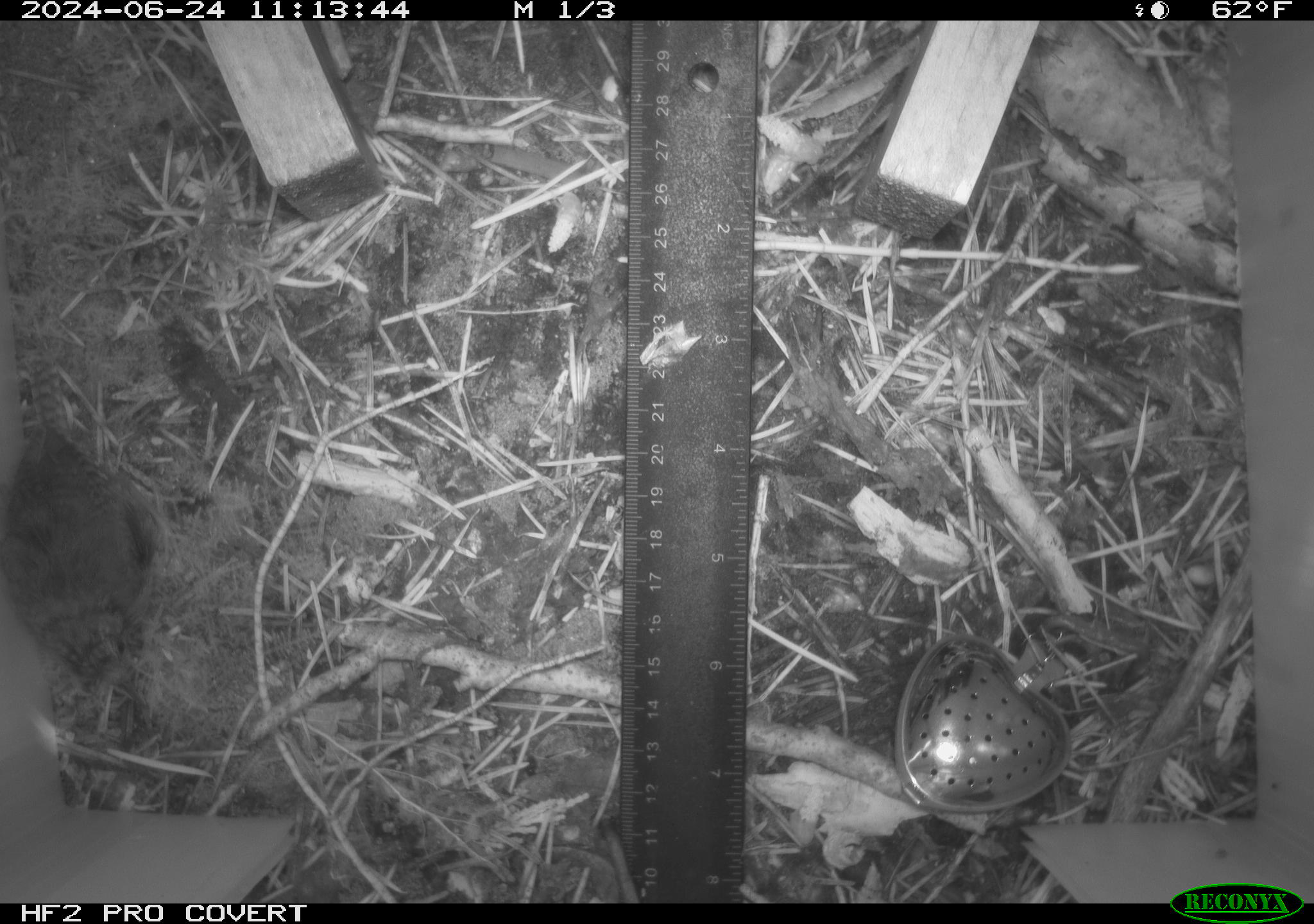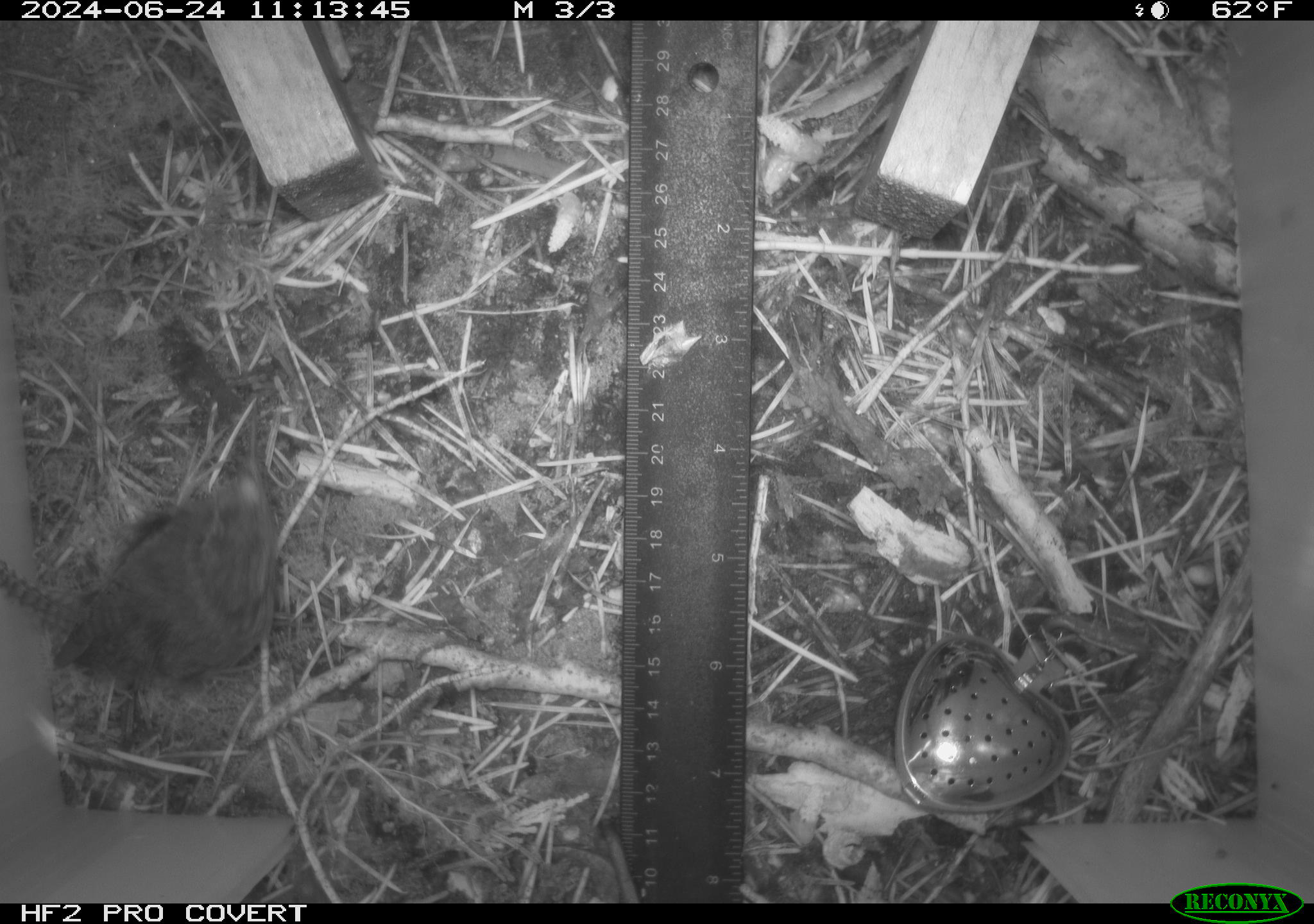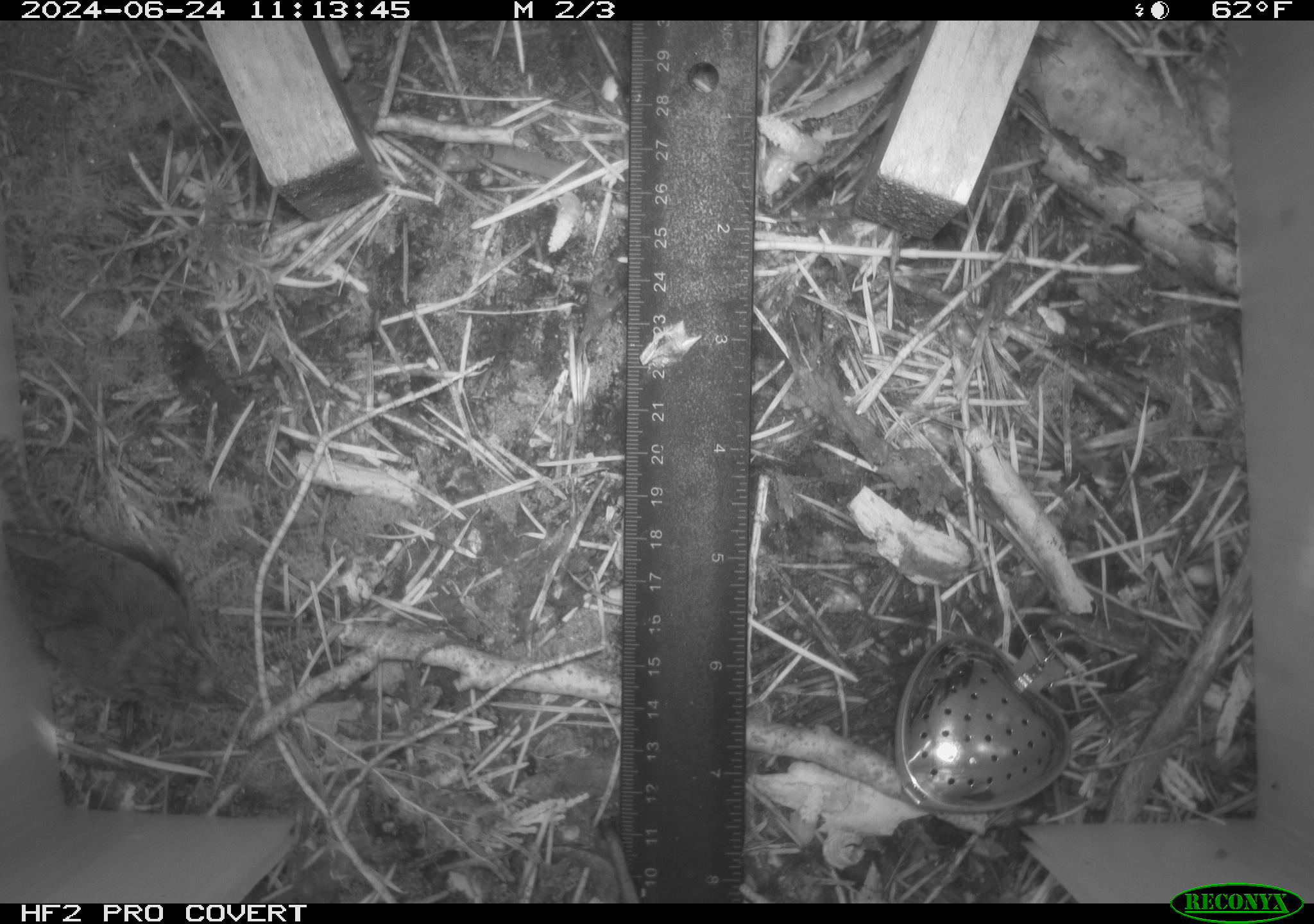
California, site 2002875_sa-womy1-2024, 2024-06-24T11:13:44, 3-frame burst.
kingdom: Animalia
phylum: Chordata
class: Aves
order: Passeriformes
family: Troglodytidae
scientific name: Troglodytidae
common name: wren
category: troglodytidae family